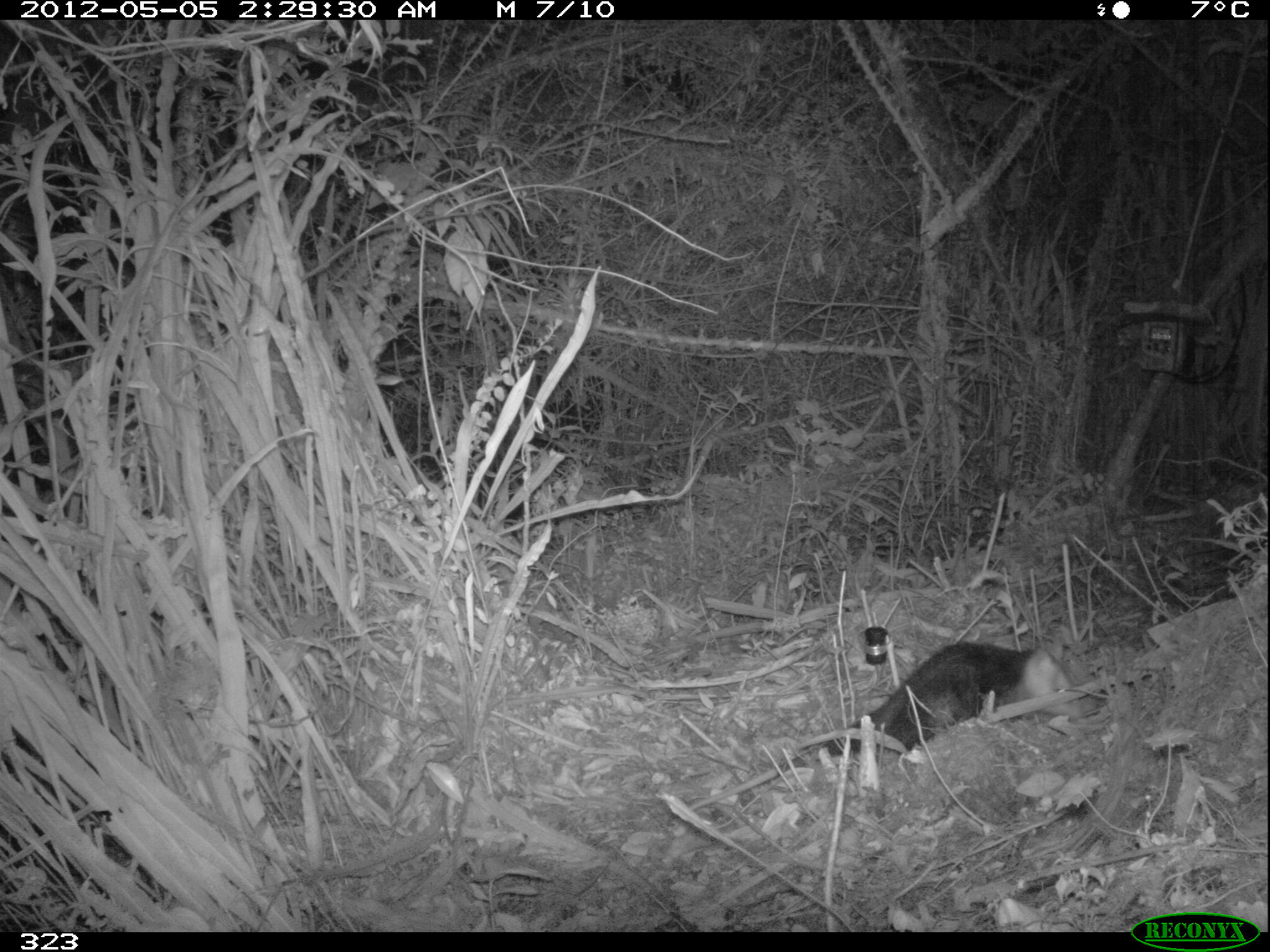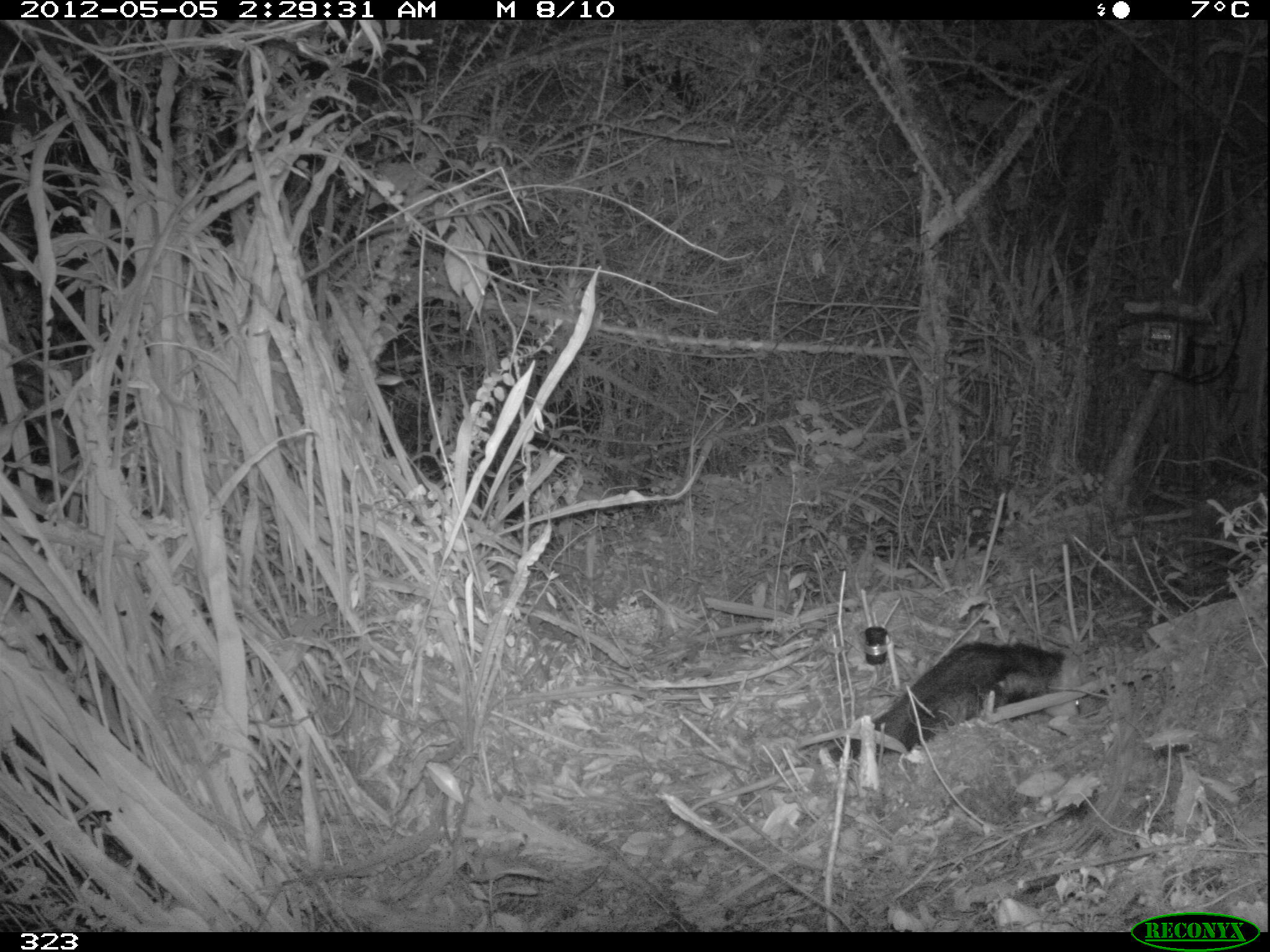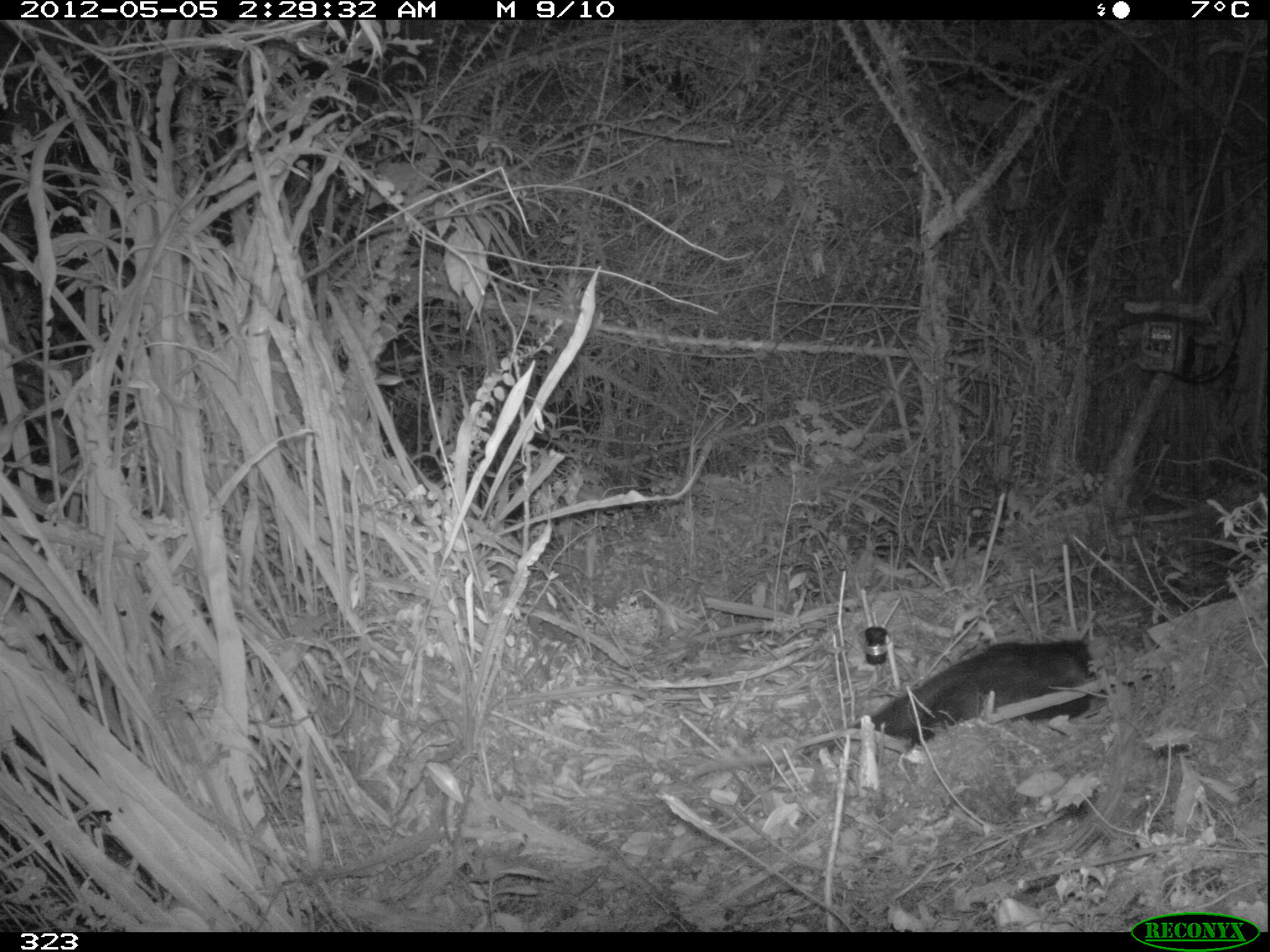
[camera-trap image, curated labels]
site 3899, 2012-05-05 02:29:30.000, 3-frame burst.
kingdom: Animalia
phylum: Chordata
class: Mammalia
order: Didelphimorphia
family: Didelphidae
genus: Didelphis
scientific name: Didelphis pernigra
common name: andean white-eared opossum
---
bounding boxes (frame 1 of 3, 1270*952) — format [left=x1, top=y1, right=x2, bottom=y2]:
didelphis pernigra: [left=689, top=637, right=1085, bottom=814]